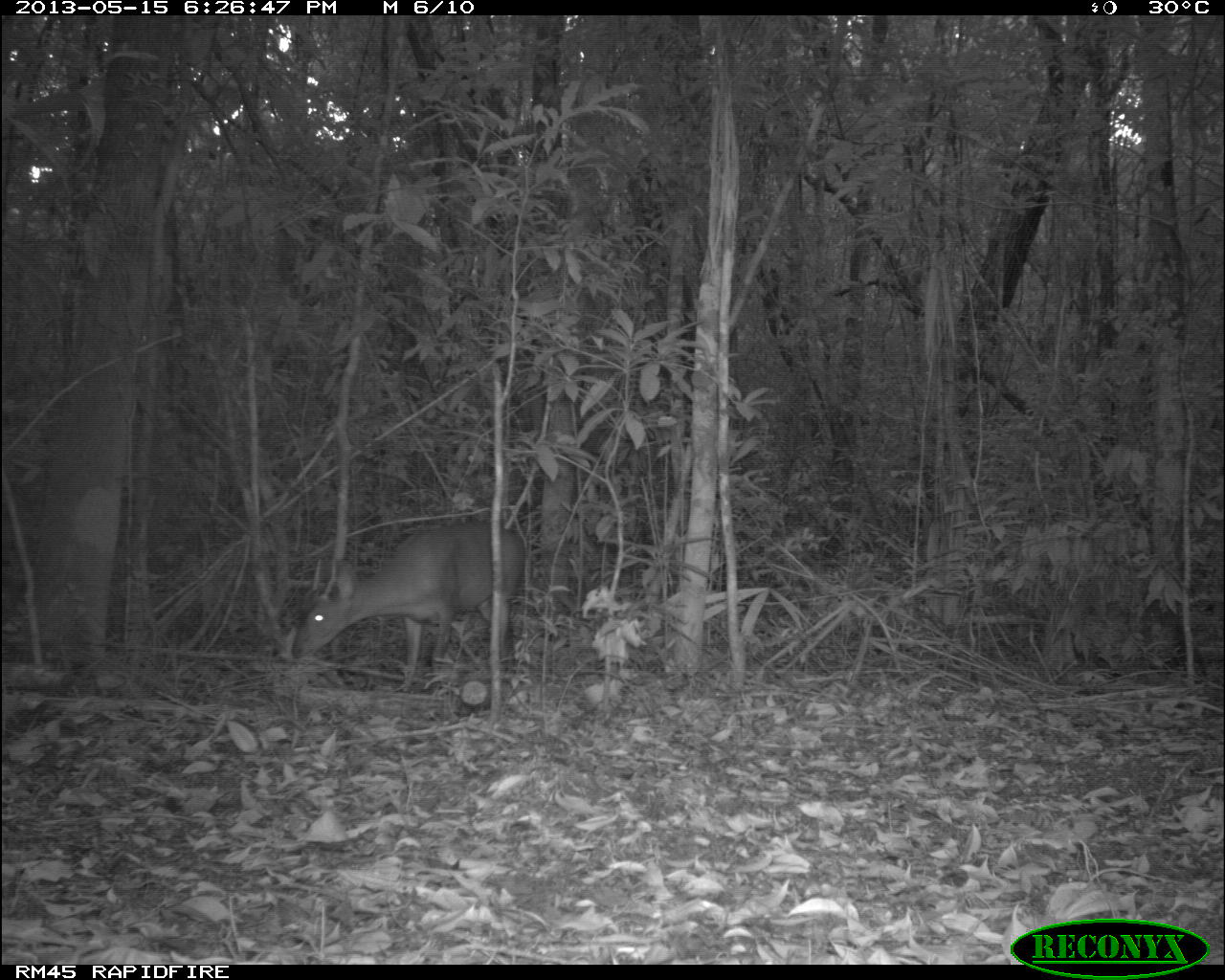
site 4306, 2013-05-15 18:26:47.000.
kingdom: Animalia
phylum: Chordata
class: Mammalia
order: Artiodactyla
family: Cervidae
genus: Mazama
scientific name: Mazama temama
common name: central american red brocket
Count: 1.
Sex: male.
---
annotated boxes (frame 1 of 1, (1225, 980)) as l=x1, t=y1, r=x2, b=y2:
mazama temama: l=291, t=521, r=524, b=692